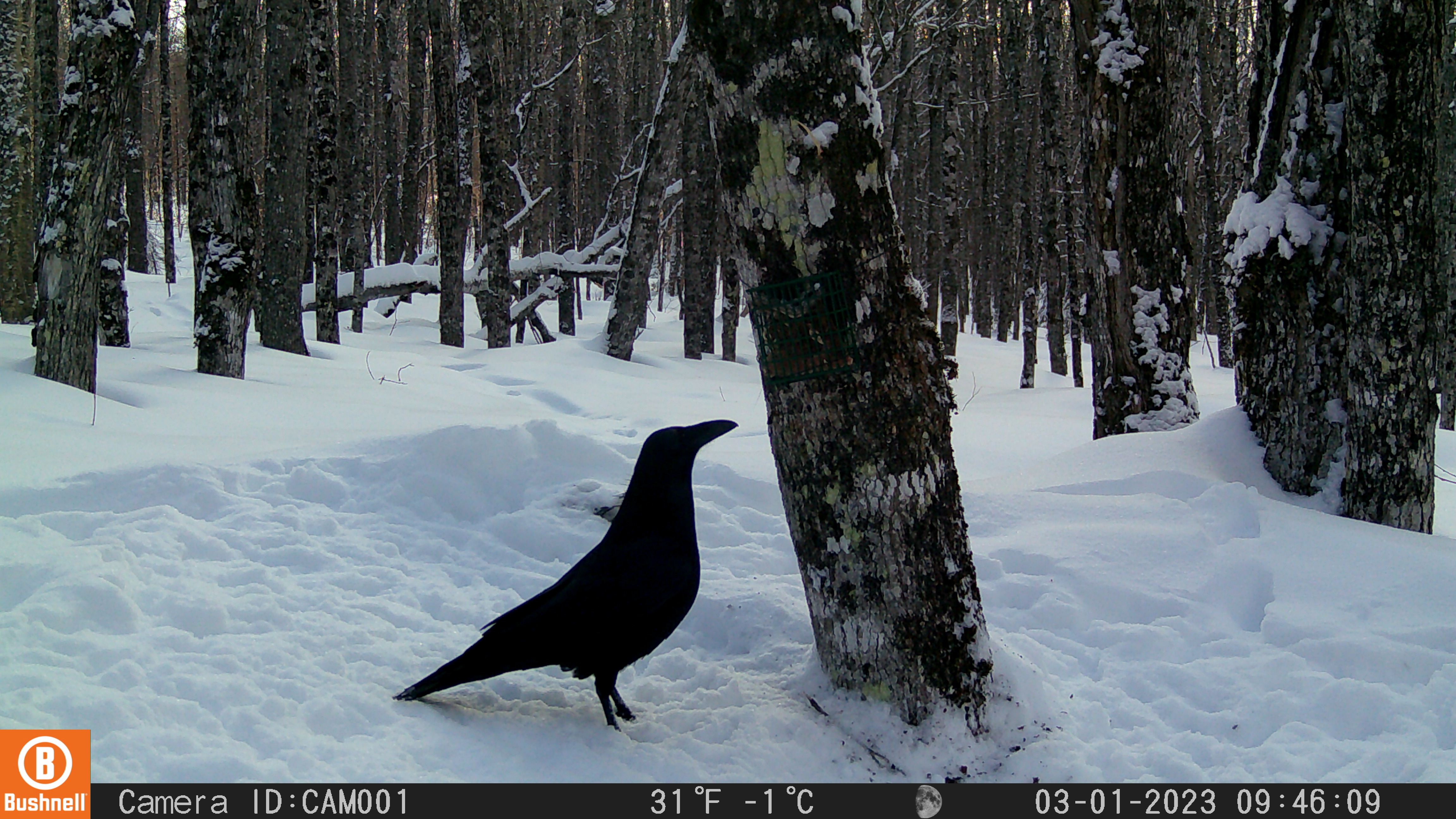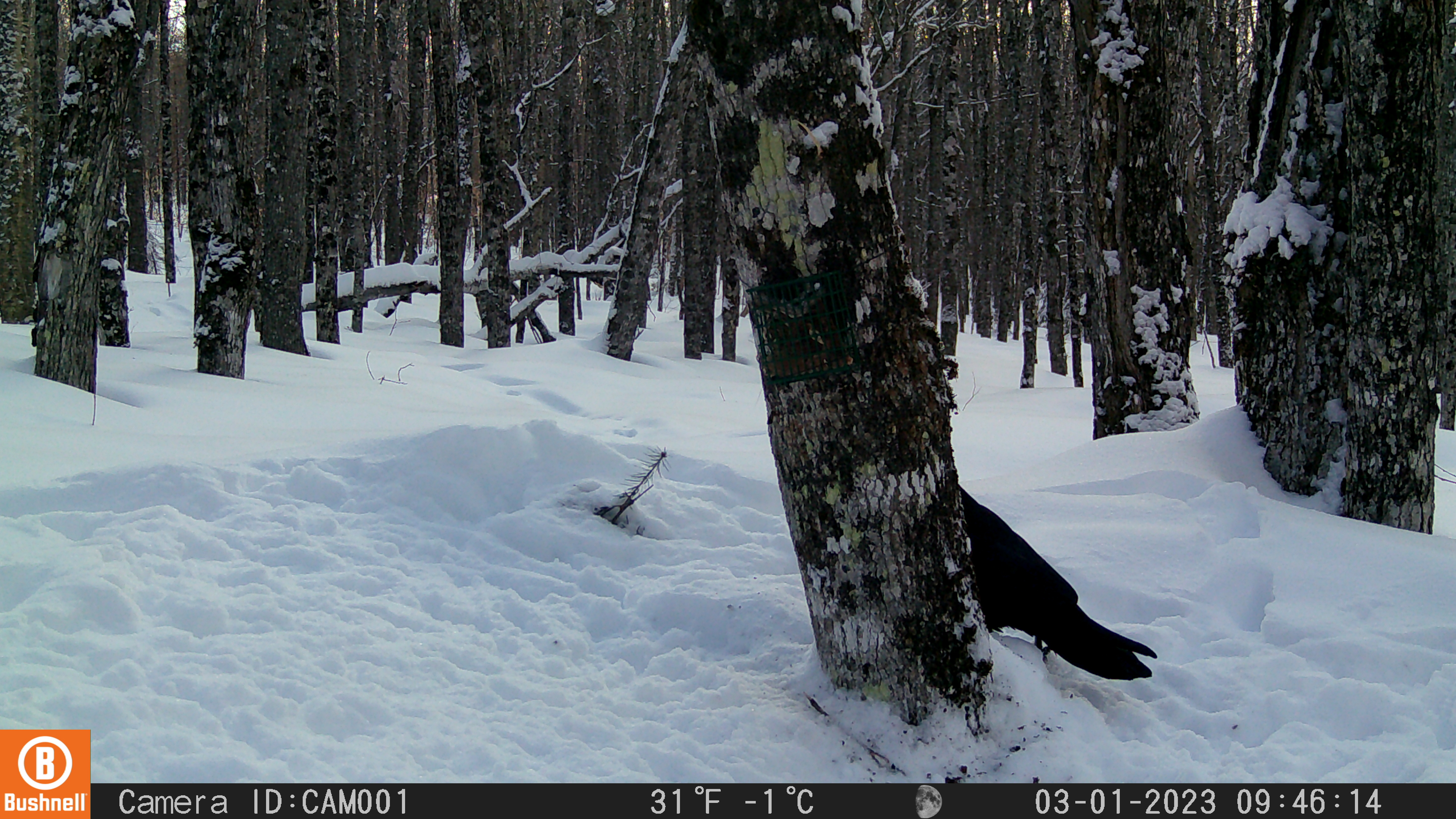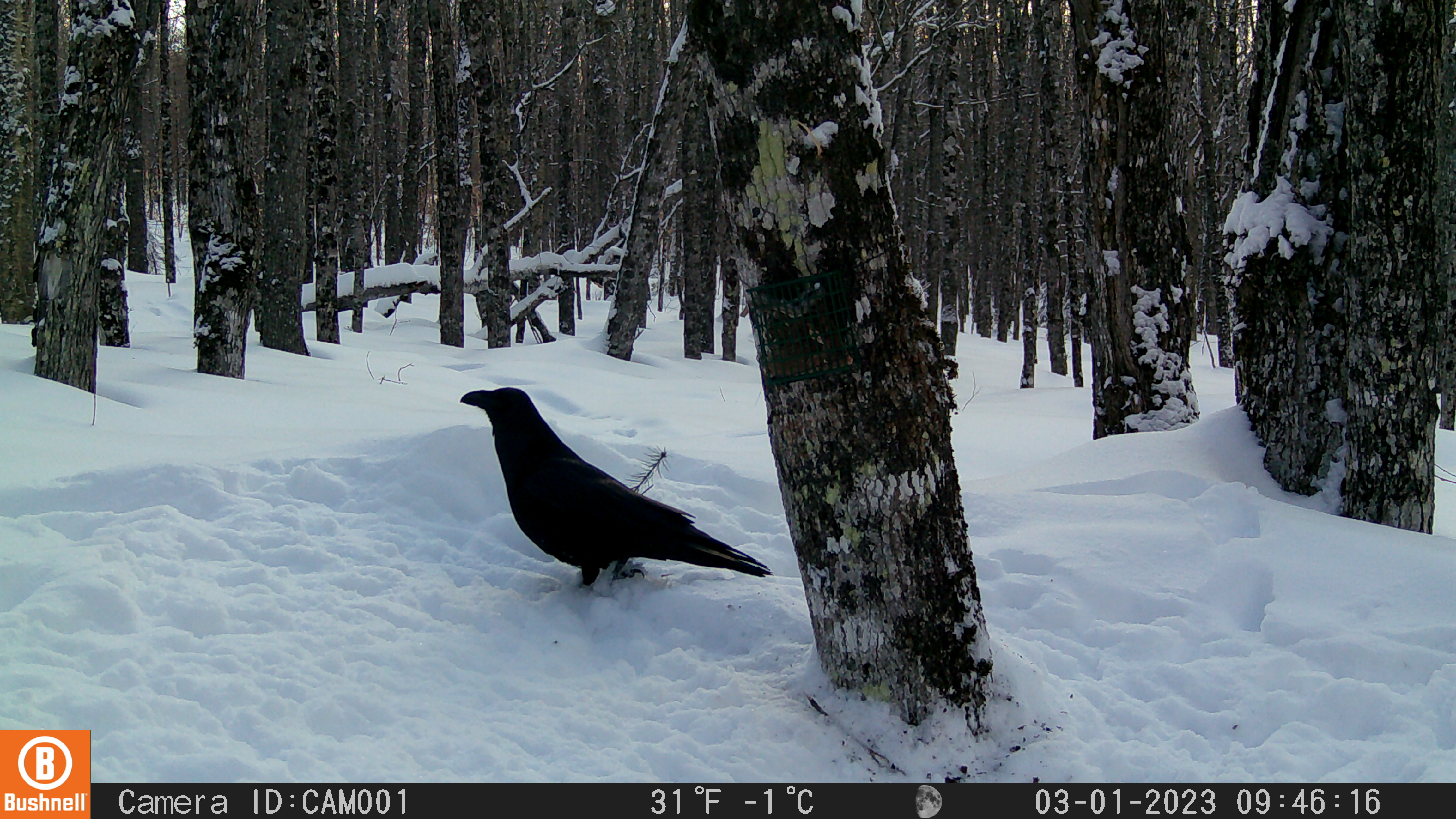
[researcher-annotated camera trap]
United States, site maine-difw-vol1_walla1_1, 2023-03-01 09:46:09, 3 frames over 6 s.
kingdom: Animalia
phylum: Chordata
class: Aves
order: Passeriformes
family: Corvidae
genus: Corvus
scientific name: Corvus corax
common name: common raven